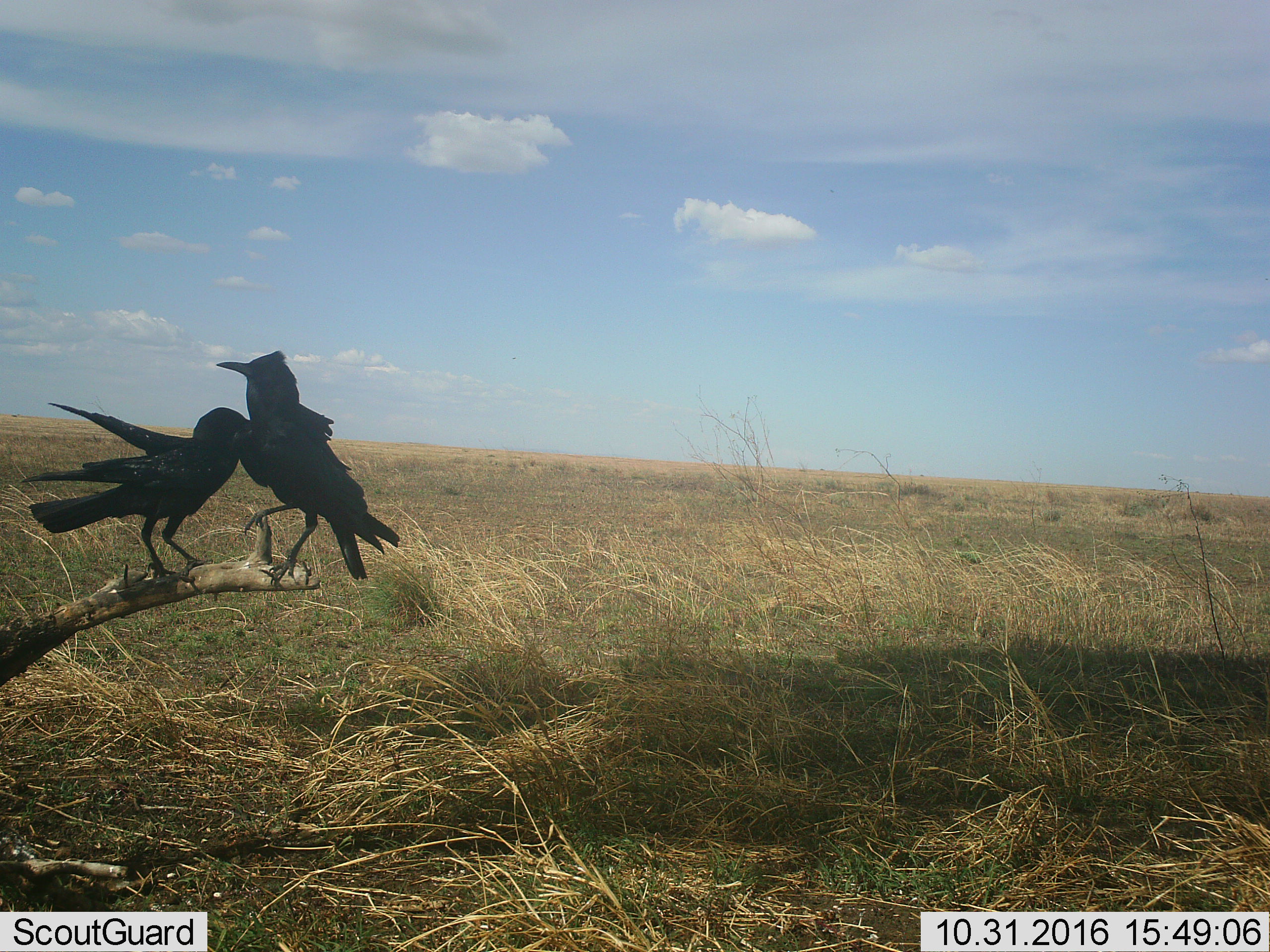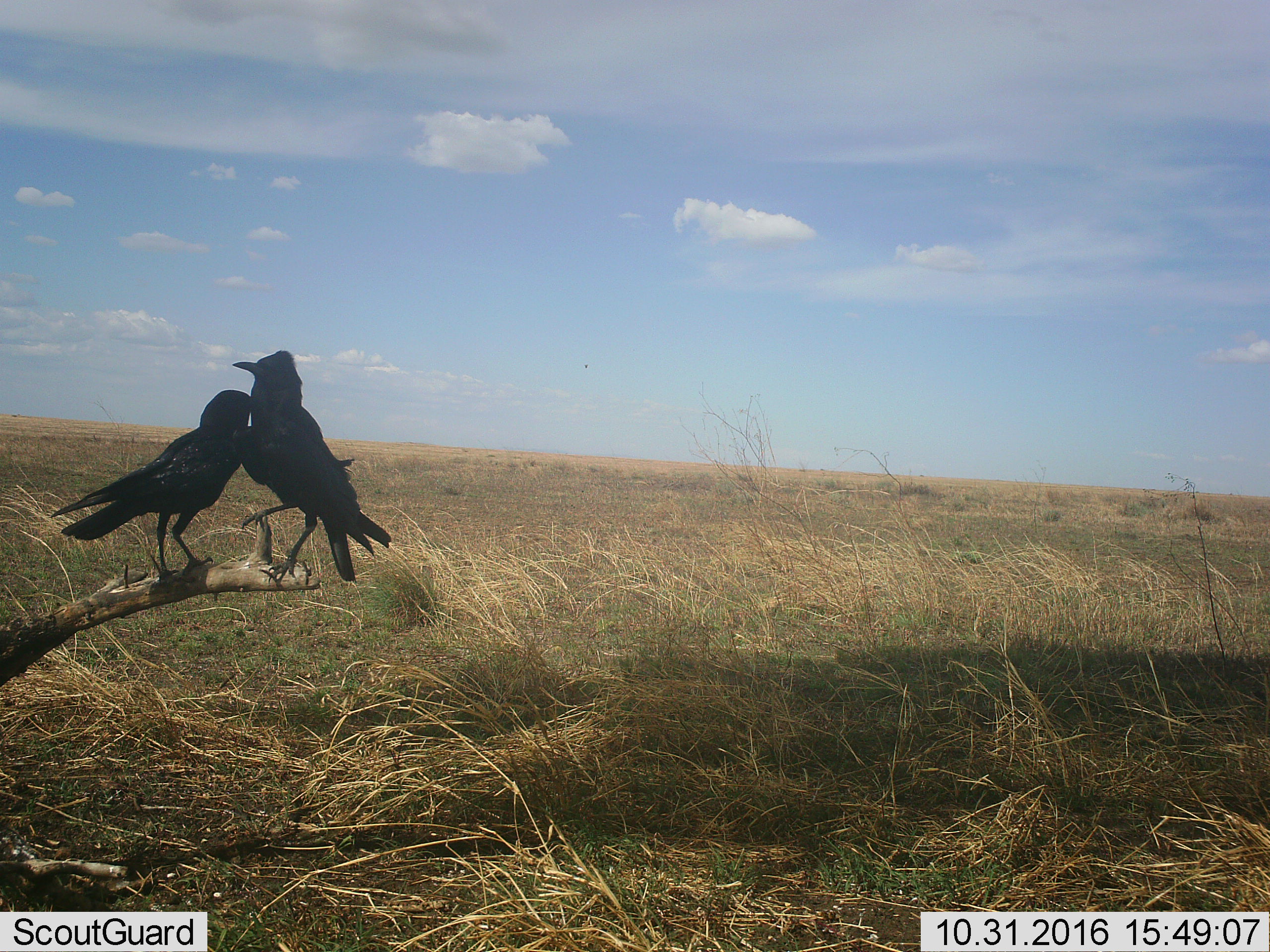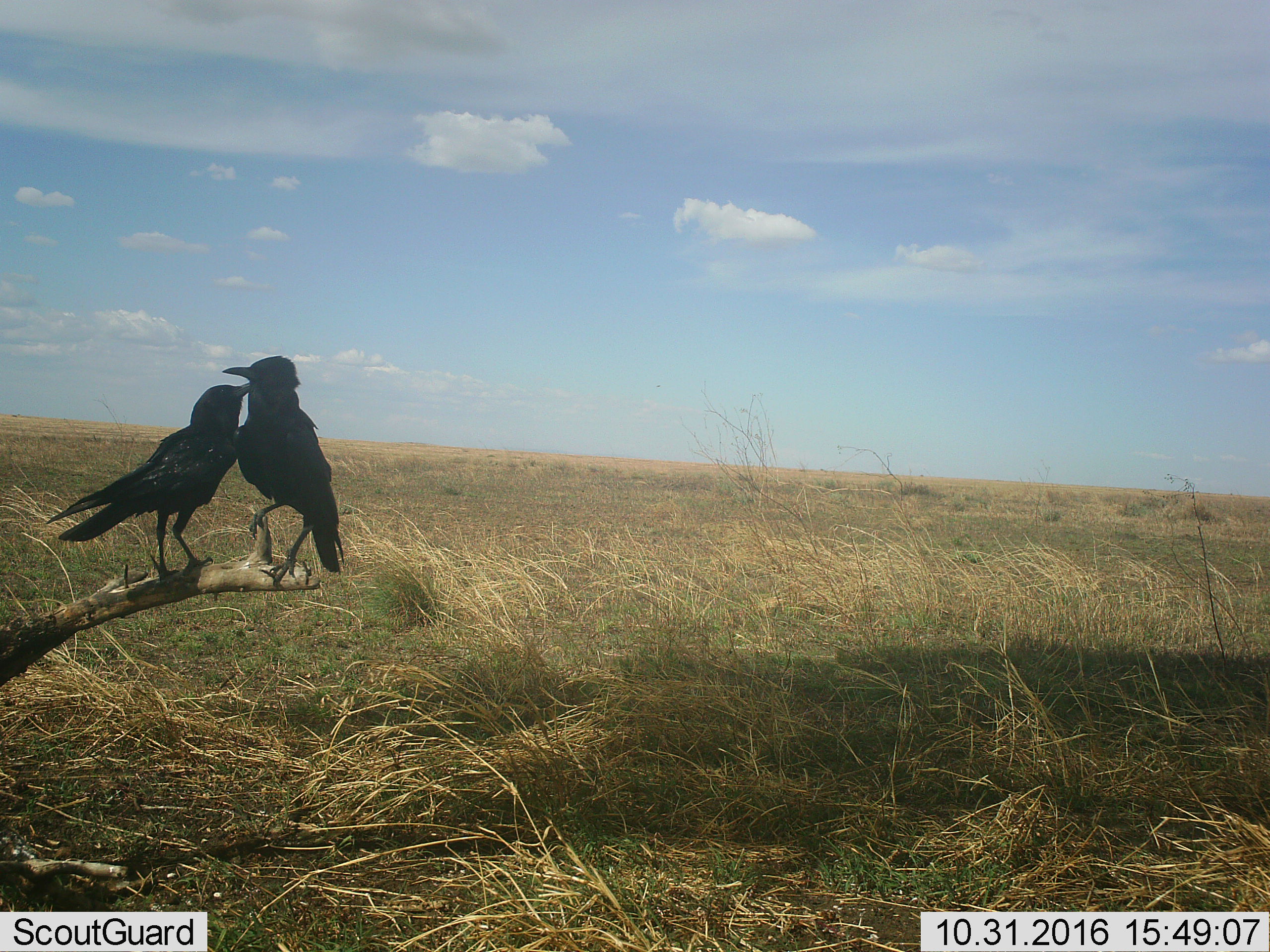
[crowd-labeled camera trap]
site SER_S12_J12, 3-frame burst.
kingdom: Animalia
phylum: Chordata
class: Aves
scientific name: Aves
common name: bird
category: birdother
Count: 2.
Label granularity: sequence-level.